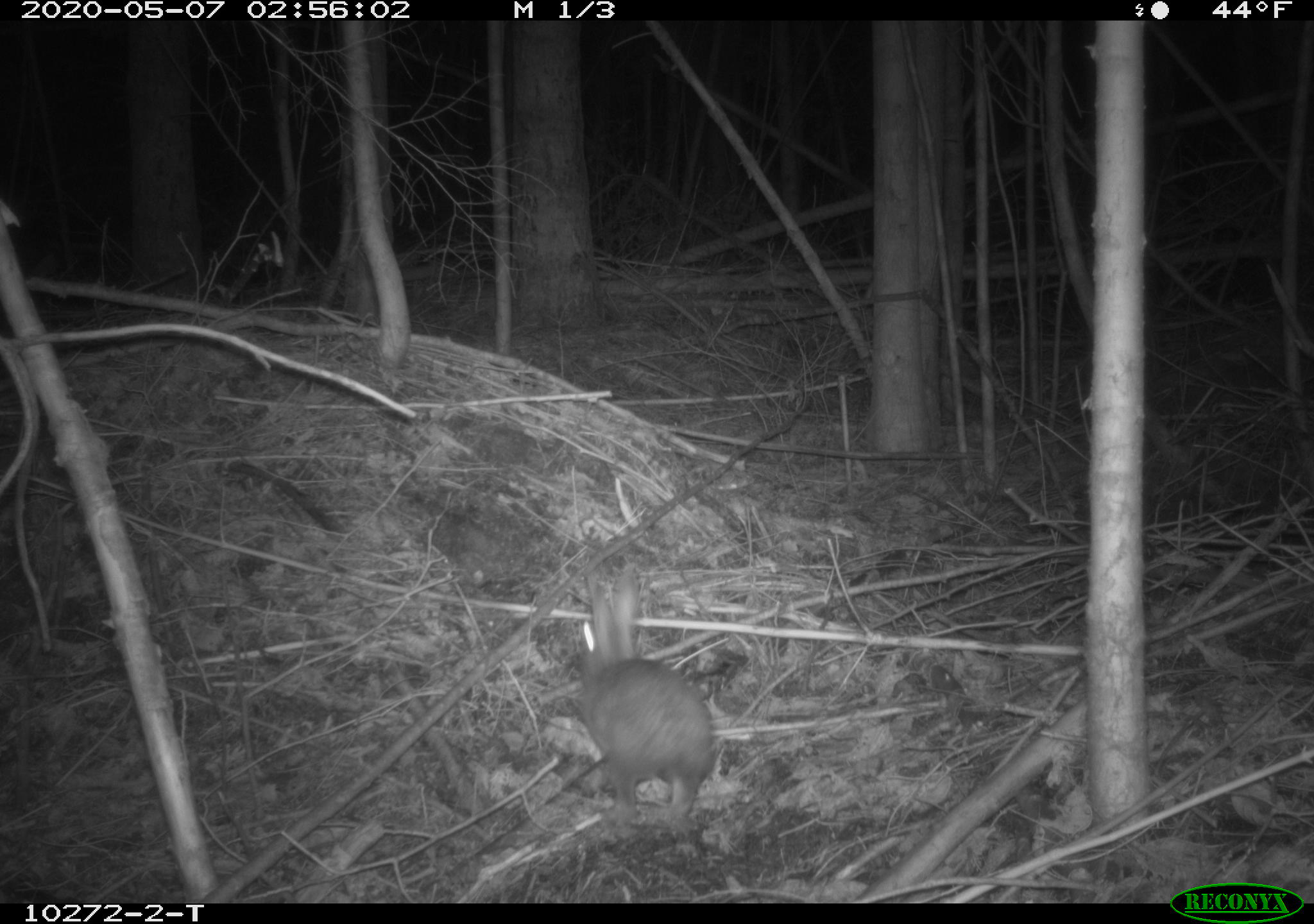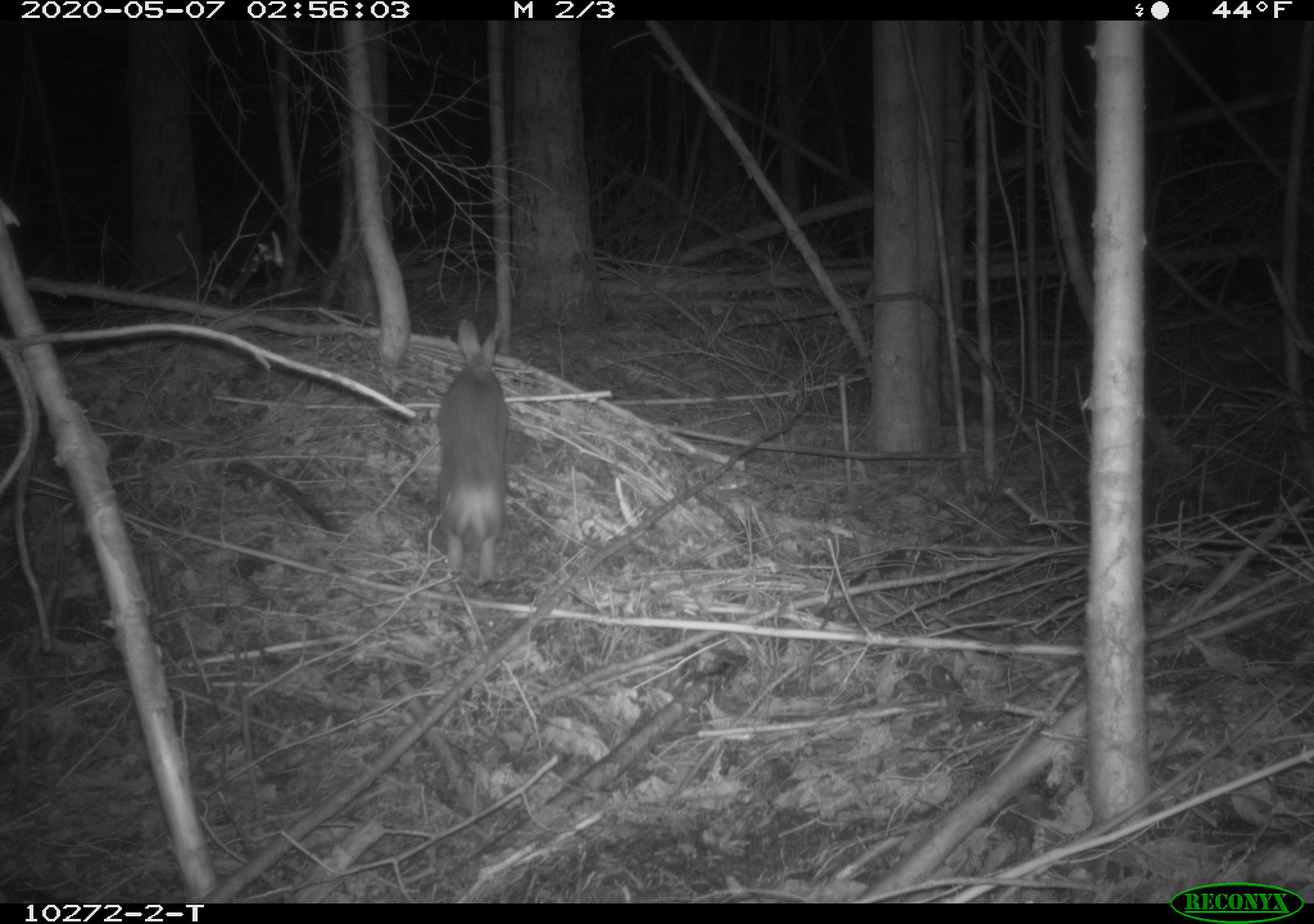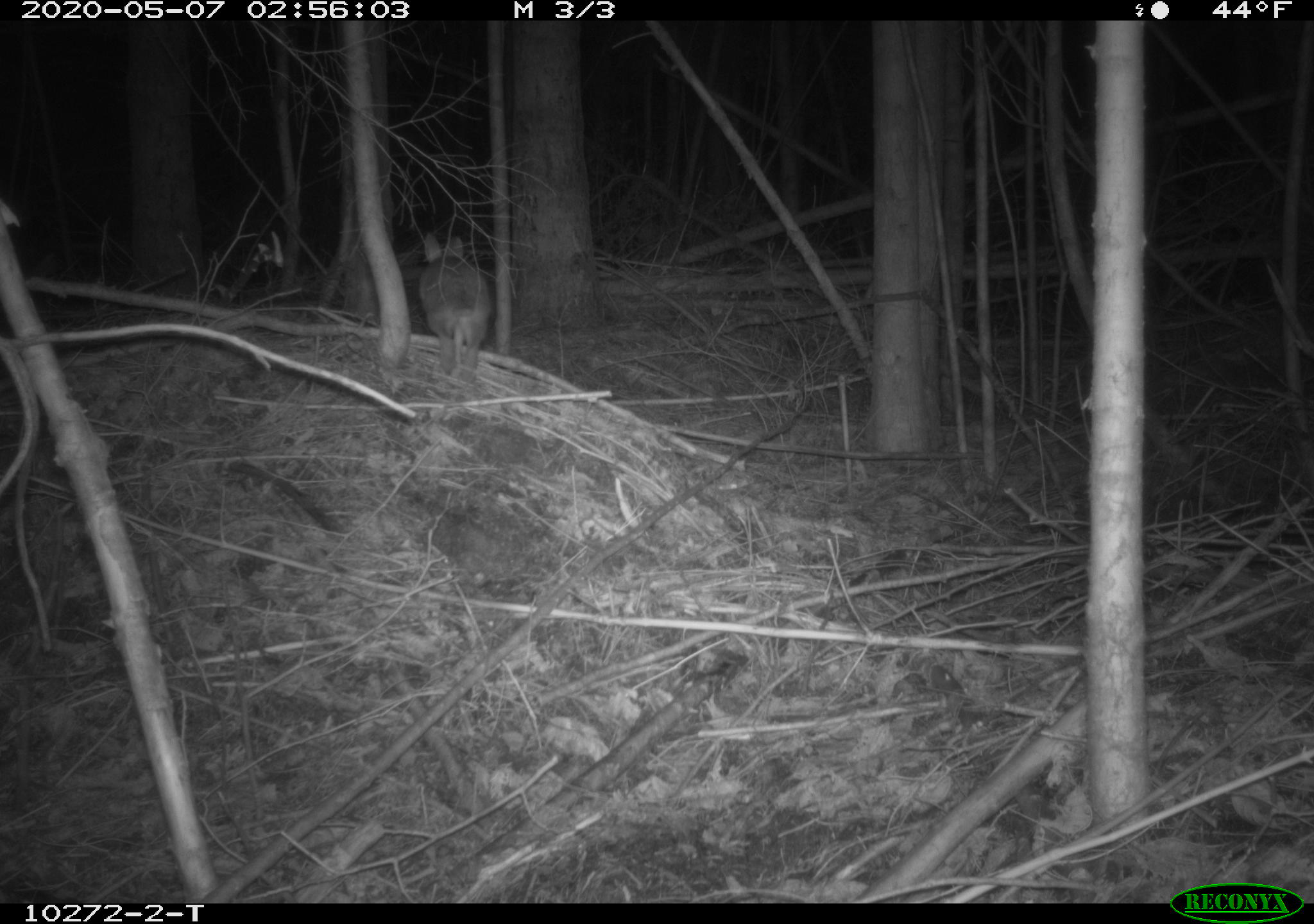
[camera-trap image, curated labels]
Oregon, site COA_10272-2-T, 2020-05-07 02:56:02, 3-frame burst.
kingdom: Animalia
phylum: Chordata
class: Mammalia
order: Lagomorpha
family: Leporidae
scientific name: Leporidae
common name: hares and rabbits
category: leporidae family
Leporidae family (hares and rabbits) (Leporidae).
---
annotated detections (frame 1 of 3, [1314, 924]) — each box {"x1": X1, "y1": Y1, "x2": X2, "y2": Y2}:
leporidae family: {"x1": 569, "y1": 575, "x2": 712, "y2": 832}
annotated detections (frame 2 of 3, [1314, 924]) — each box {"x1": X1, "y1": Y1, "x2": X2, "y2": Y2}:
leporidae family: {"x1": 436, "y1": 313, "x2": 511, "y2": 591}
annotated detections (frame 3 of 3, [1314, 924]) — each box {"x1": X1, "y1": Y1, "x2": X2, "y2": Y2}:
leporidae family: {"x1": 412, "y1": 231, "x2": 499, "y2": 386}